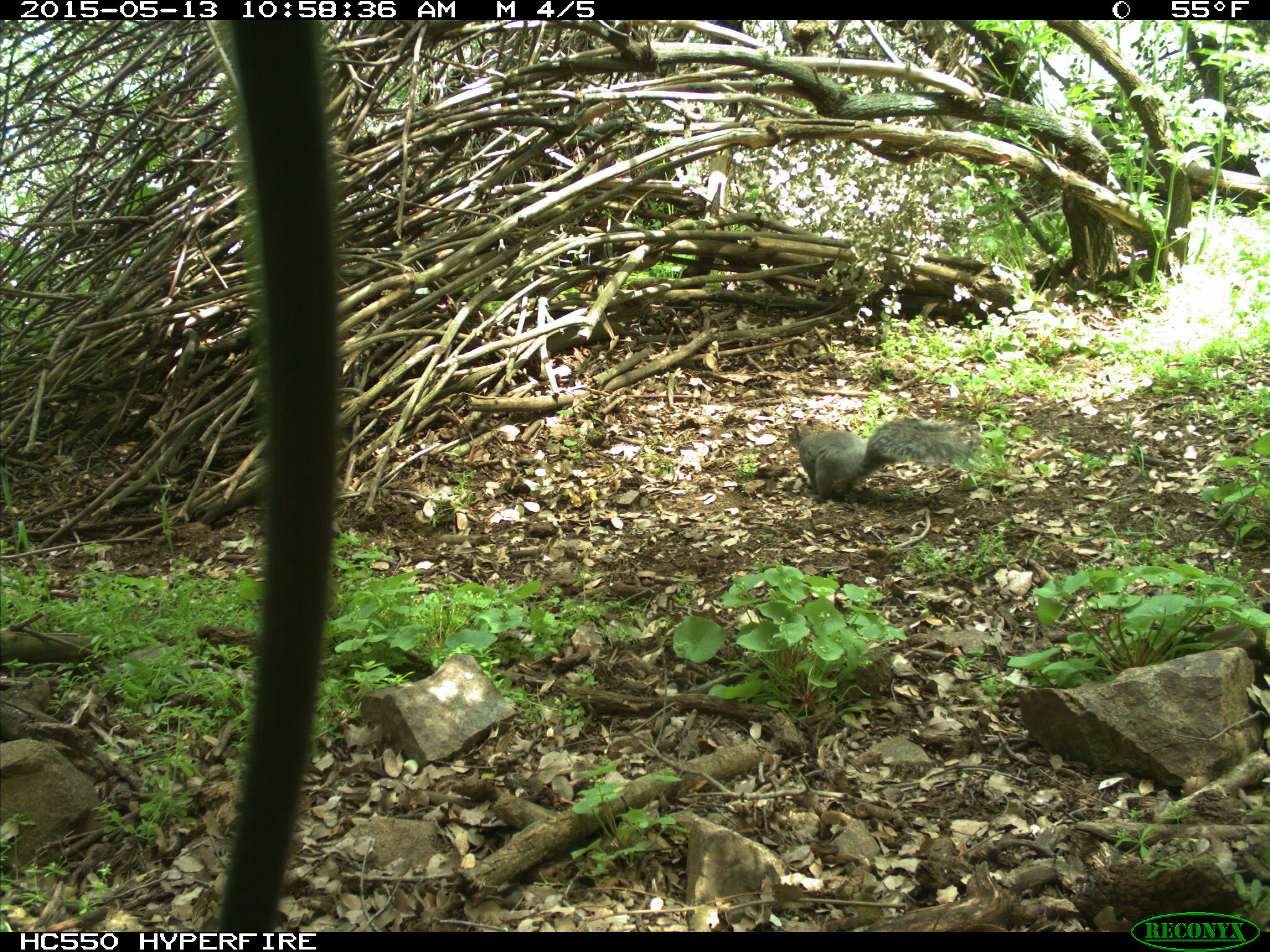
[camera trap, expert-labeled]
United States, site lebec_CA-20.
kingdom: Animalia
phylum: Chordata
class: Mammalia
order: Rodentia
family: Sciuridae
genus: Sciurus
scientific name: Sciurus carolinensis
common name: eastern gray squirrel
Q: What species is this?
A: Sciurus carolinensis (eastern gray squirrel).